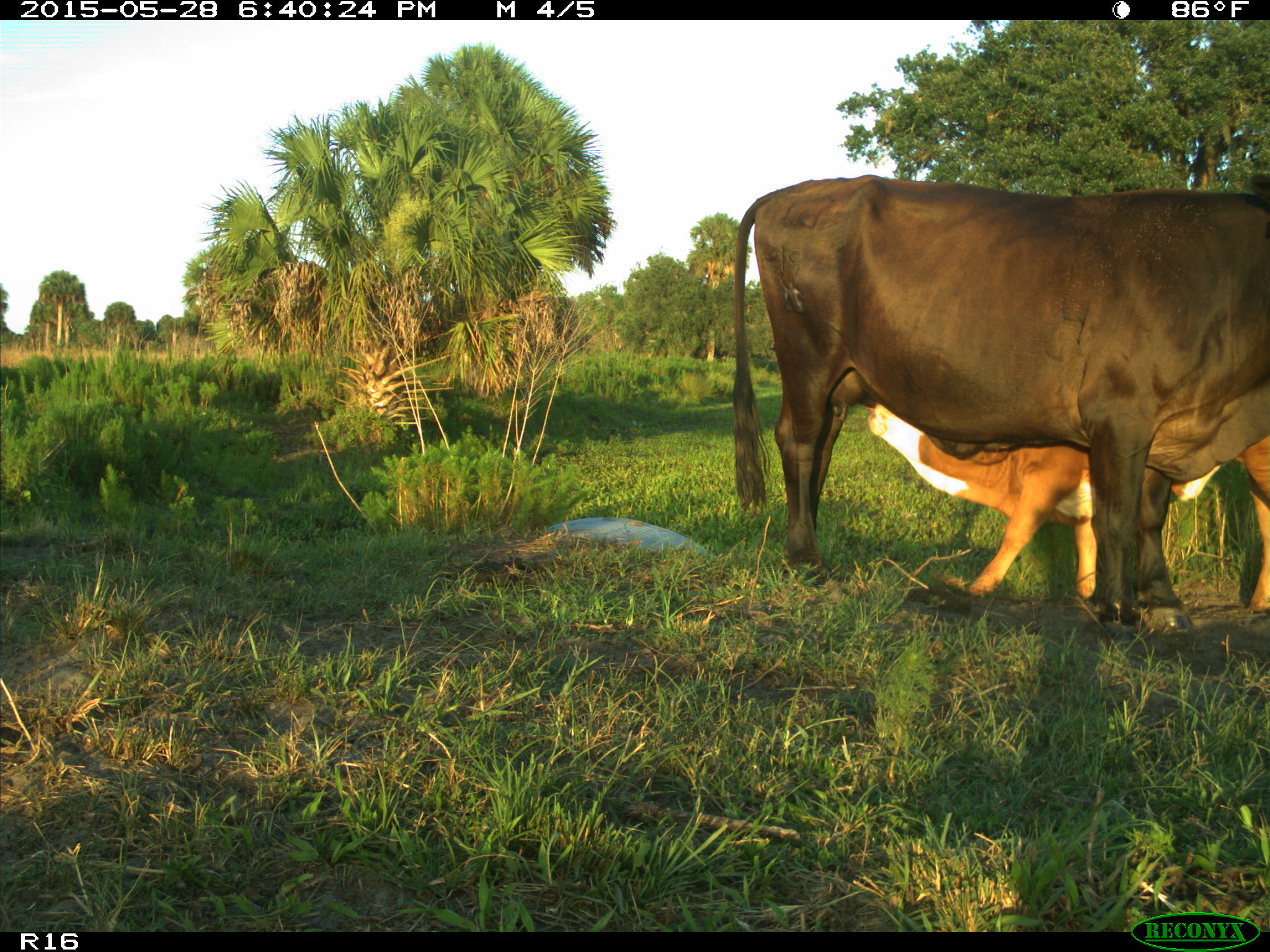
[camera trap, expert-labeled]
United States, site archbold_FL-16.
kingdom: Animalia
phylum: Chordata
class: Mammalia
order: Artiodactyla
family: Bovidae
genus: Bos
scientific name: Bos taurus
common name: domestic cow